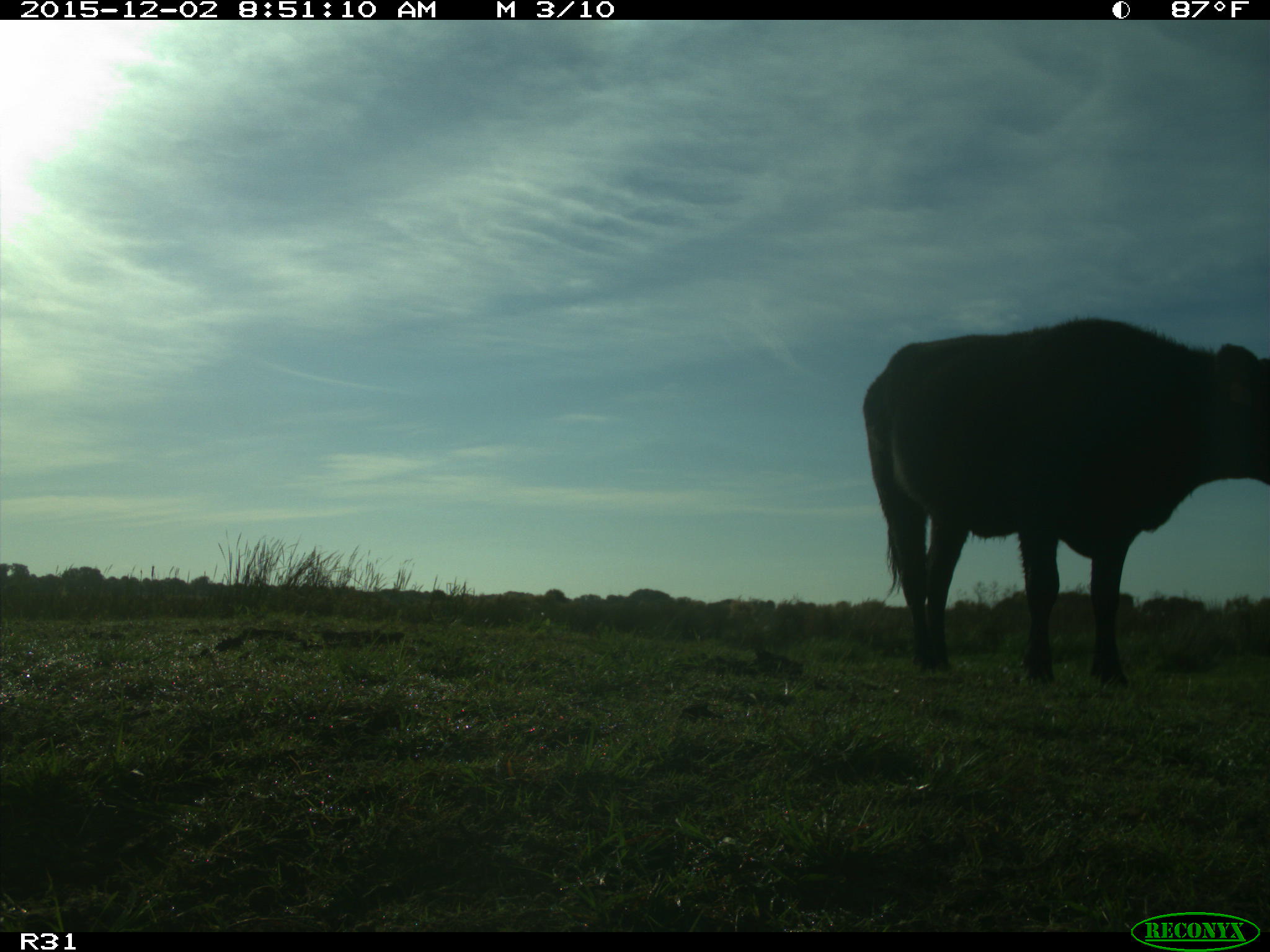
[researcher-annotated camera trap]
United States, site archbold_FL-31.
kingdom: Animalia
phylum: Chordata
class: Mammalia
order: Artiodactyla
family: Bovidae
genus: Bos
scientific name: Bos taurus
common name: domestic cow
Bos taurus (domestic cow).